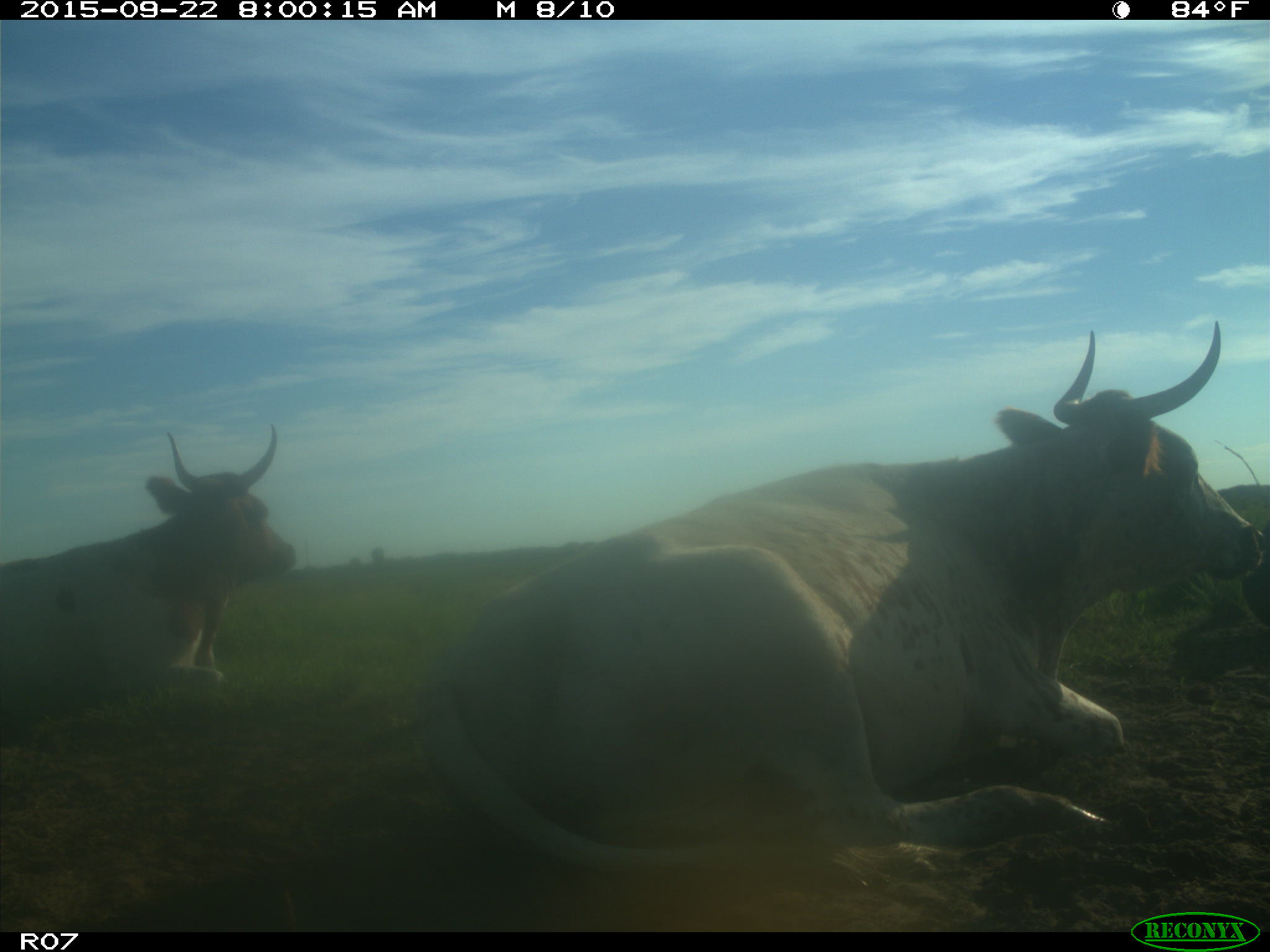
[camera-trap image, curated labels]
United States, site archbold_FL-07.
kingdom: Animalia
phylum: Chordata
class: Mammalia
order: Artiodactyla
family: Bovidae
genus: Bos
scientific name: Bos taurus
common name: domestic cow